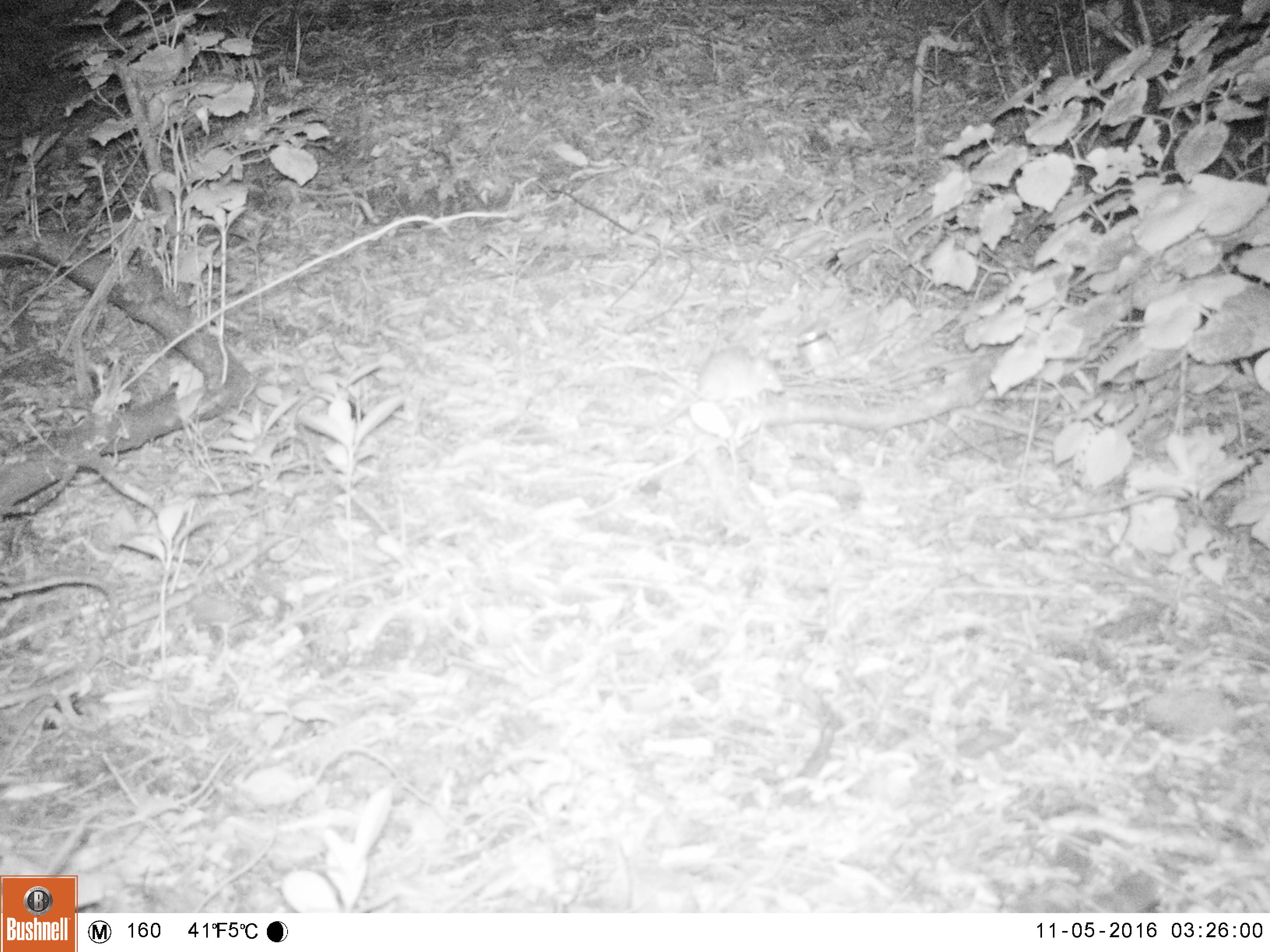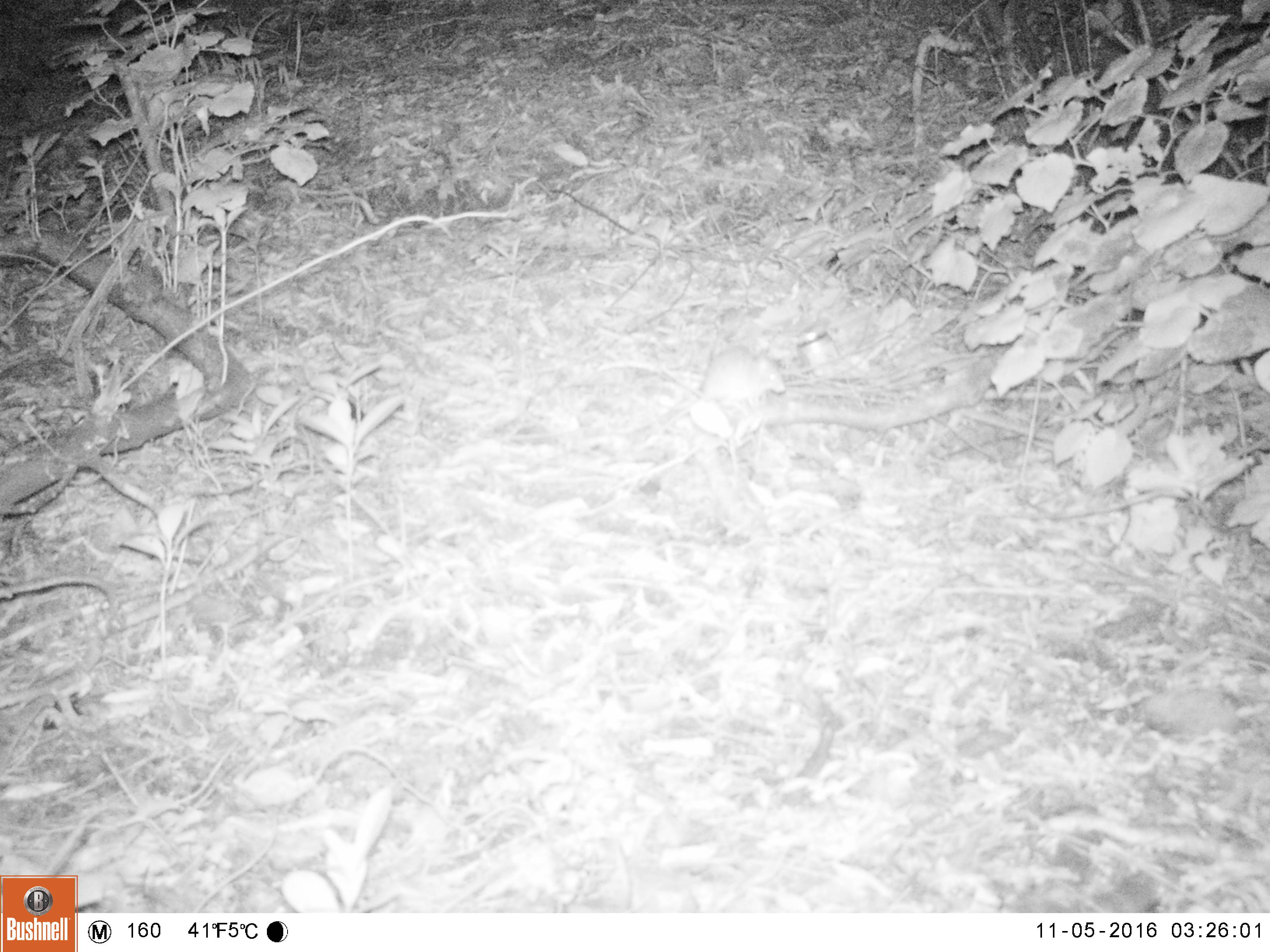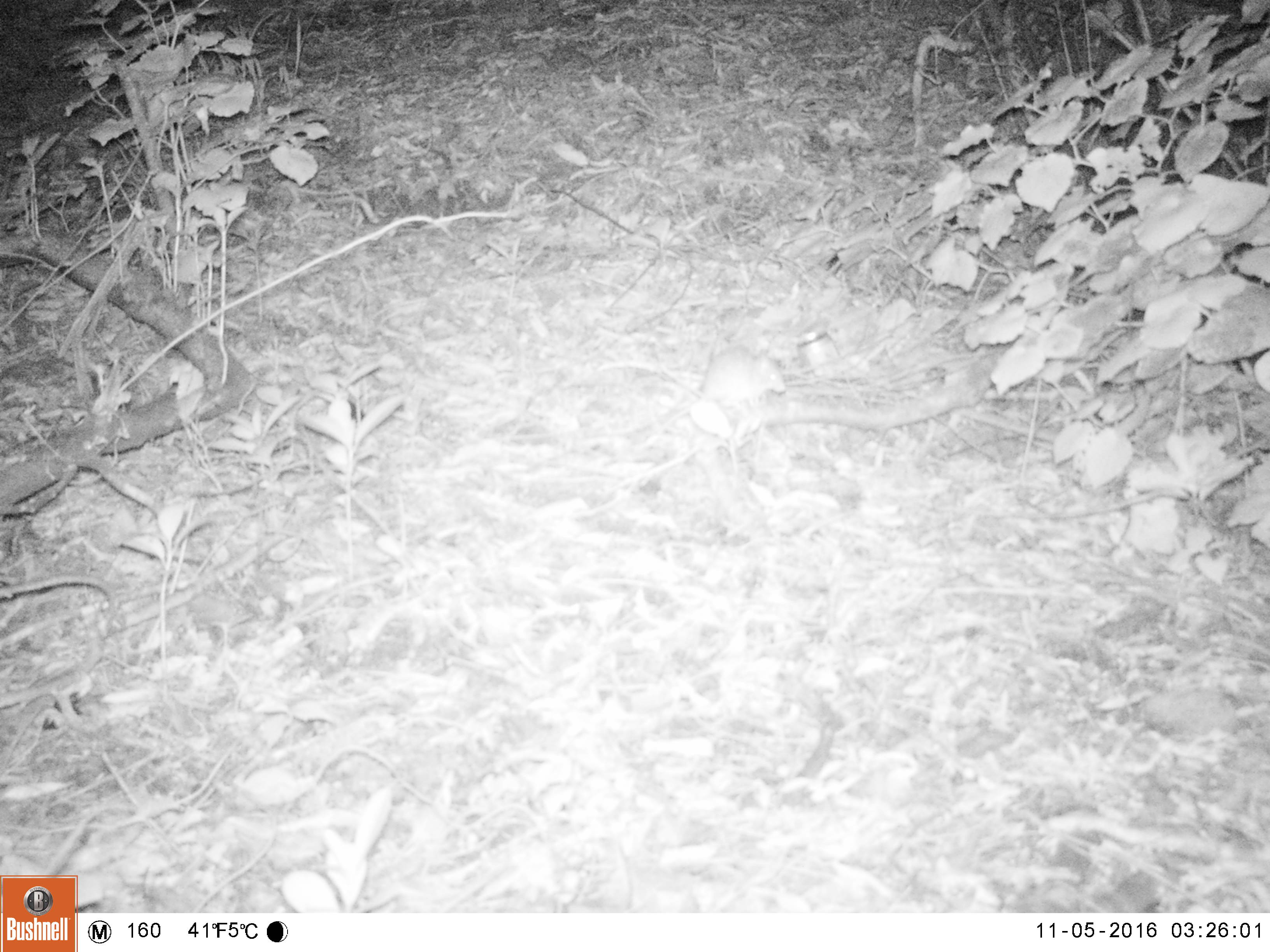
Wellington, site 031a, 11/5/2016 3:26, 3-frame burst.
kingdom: Animalia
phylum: Chordata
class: Mammalia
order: Rodentia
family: Muridae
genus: Rattus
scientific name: Rattus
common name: rat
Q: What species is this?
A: Rat (Rattus).